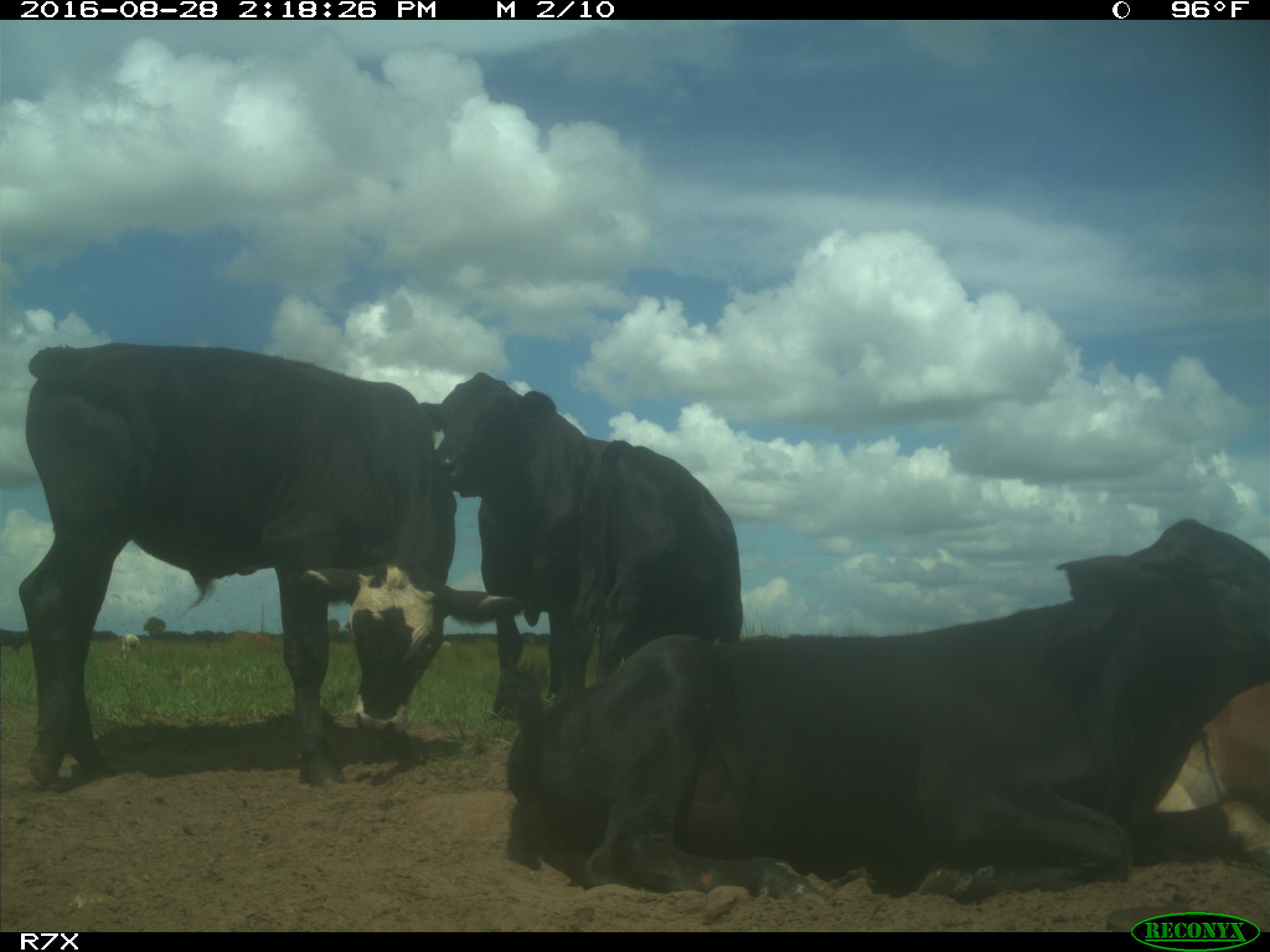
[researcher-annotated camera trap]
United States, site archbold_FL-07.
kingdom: Animalia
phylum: Chordata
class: Mammalia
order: Artiodactyla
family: Bovidae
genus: Bos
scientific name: Bos taurus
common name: domestic cow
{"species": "Bos taurus (domestic cow)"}